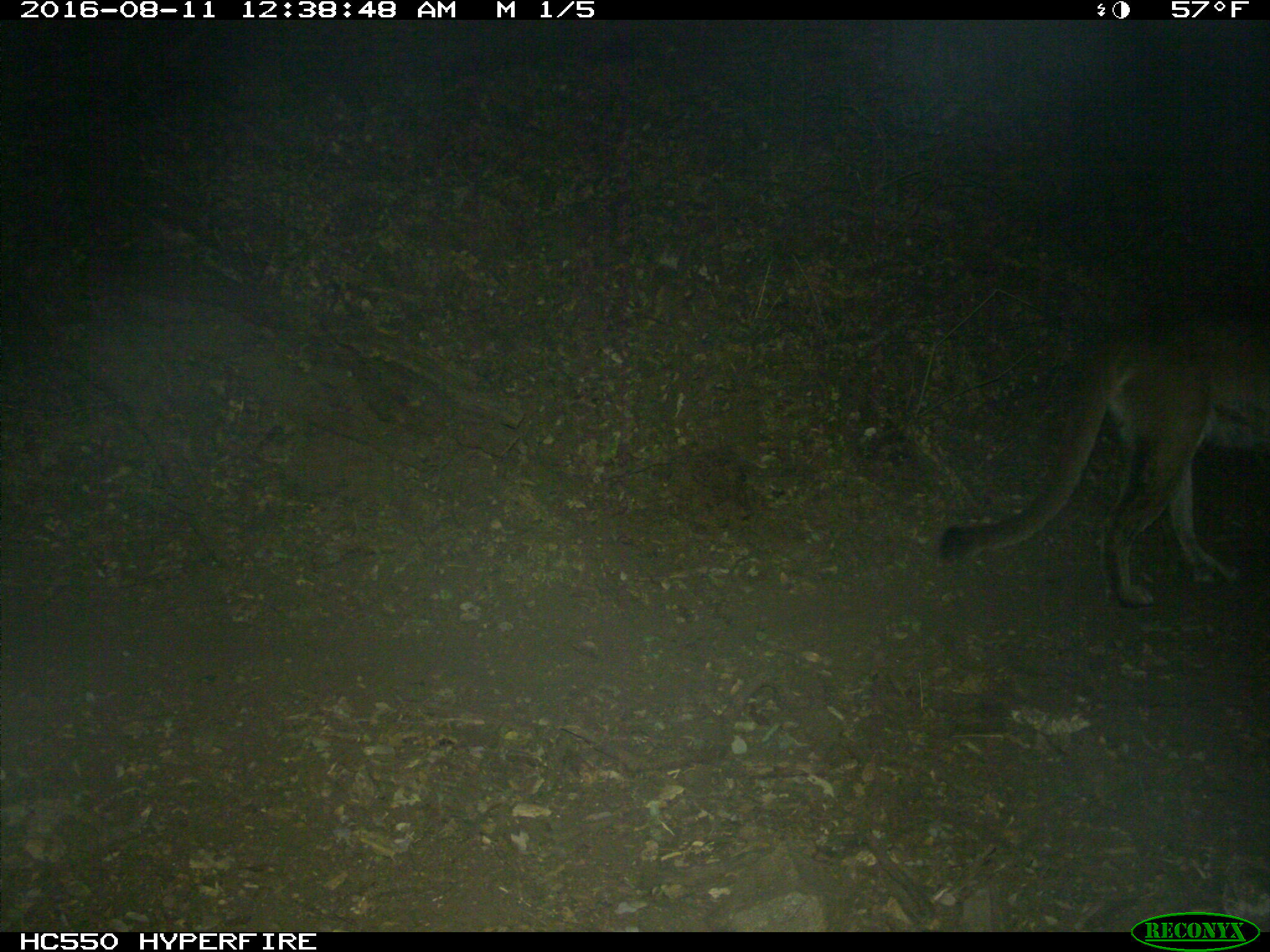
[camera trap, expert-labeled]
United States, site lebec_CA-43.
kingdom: Animalia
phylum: Chordata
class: Mammalia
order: Carnivora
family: Felidae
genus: Puma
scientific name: Puma concolor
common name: mountain lion